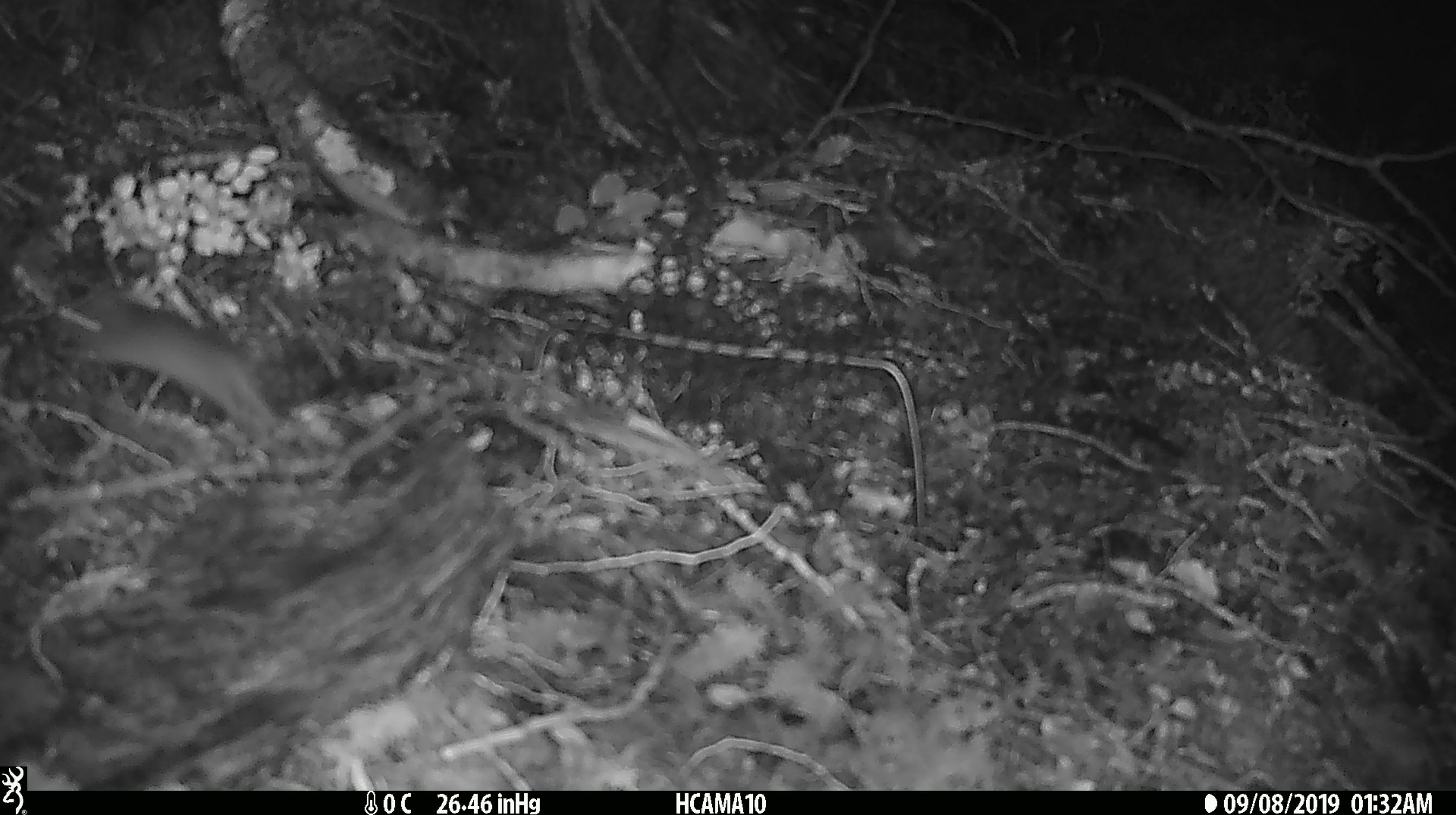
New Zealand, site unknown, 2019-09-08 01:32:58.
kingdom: Animalia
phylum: Chordata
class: Mammalia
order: Rodentia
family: Muridae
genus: Mus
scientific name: Mus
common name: mouse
Mouse (Mus).